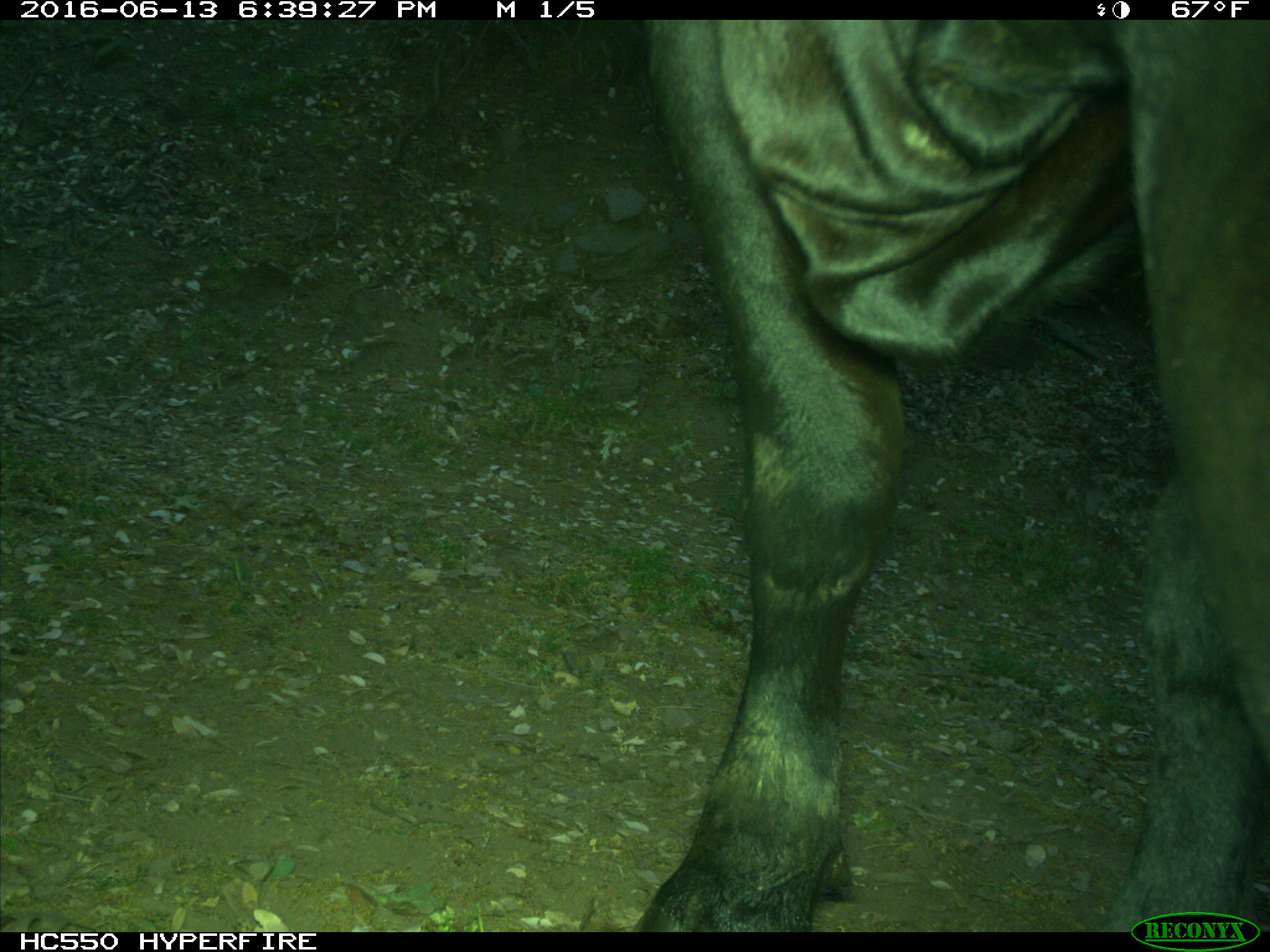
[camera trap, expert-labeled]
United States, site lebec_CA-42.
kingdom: Animalia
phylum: Chordata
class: Mammalia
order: Artiodactyla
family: Bovidae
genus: Bos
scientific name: Bos taurus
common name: domestic cow